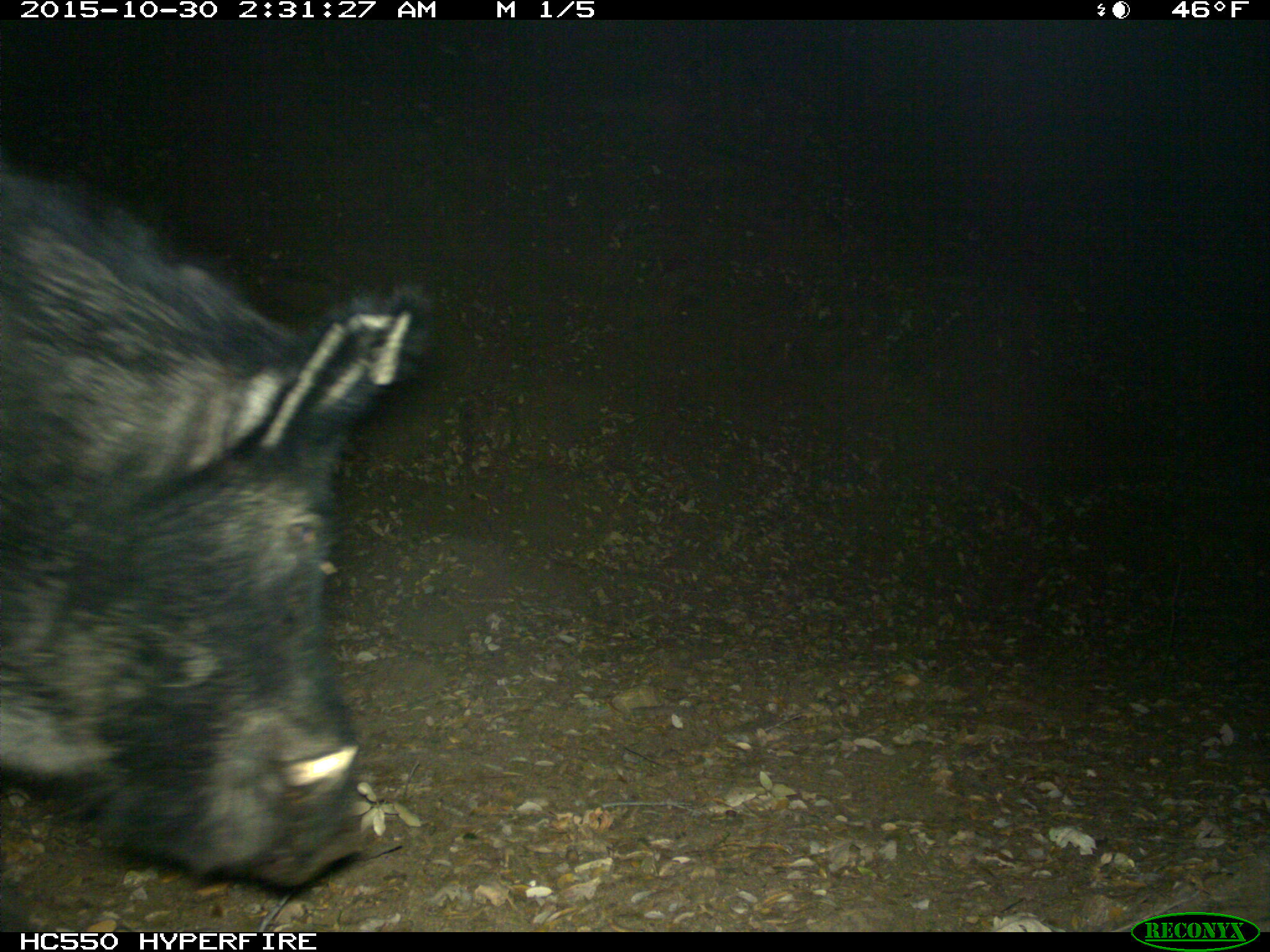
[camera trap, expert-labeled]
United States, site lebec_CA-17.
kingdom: Animalia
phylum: Chordata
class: Mammalia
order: Artiodactyla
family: Suidae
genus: Sus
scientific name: Sus scrofa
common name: wild boar